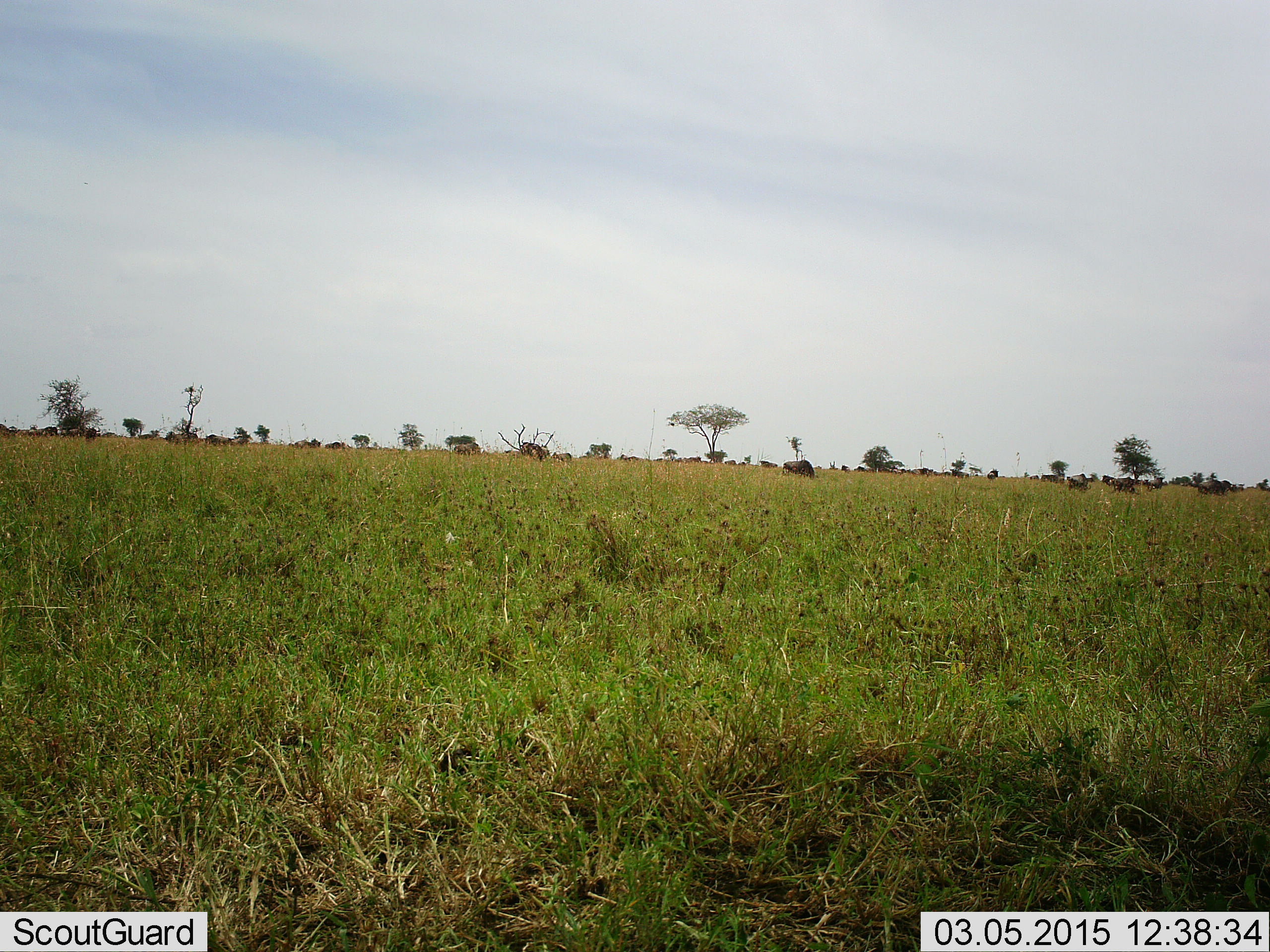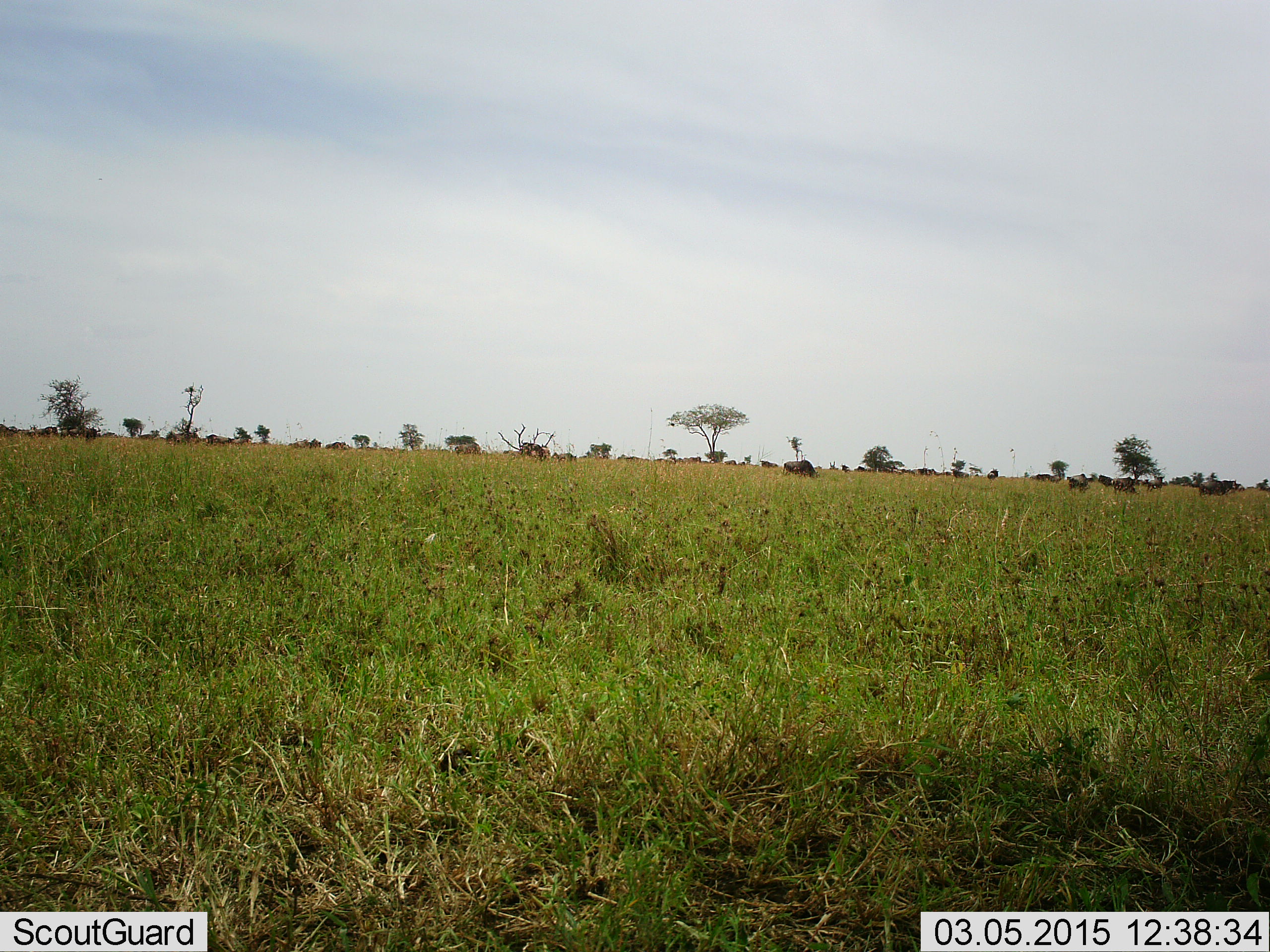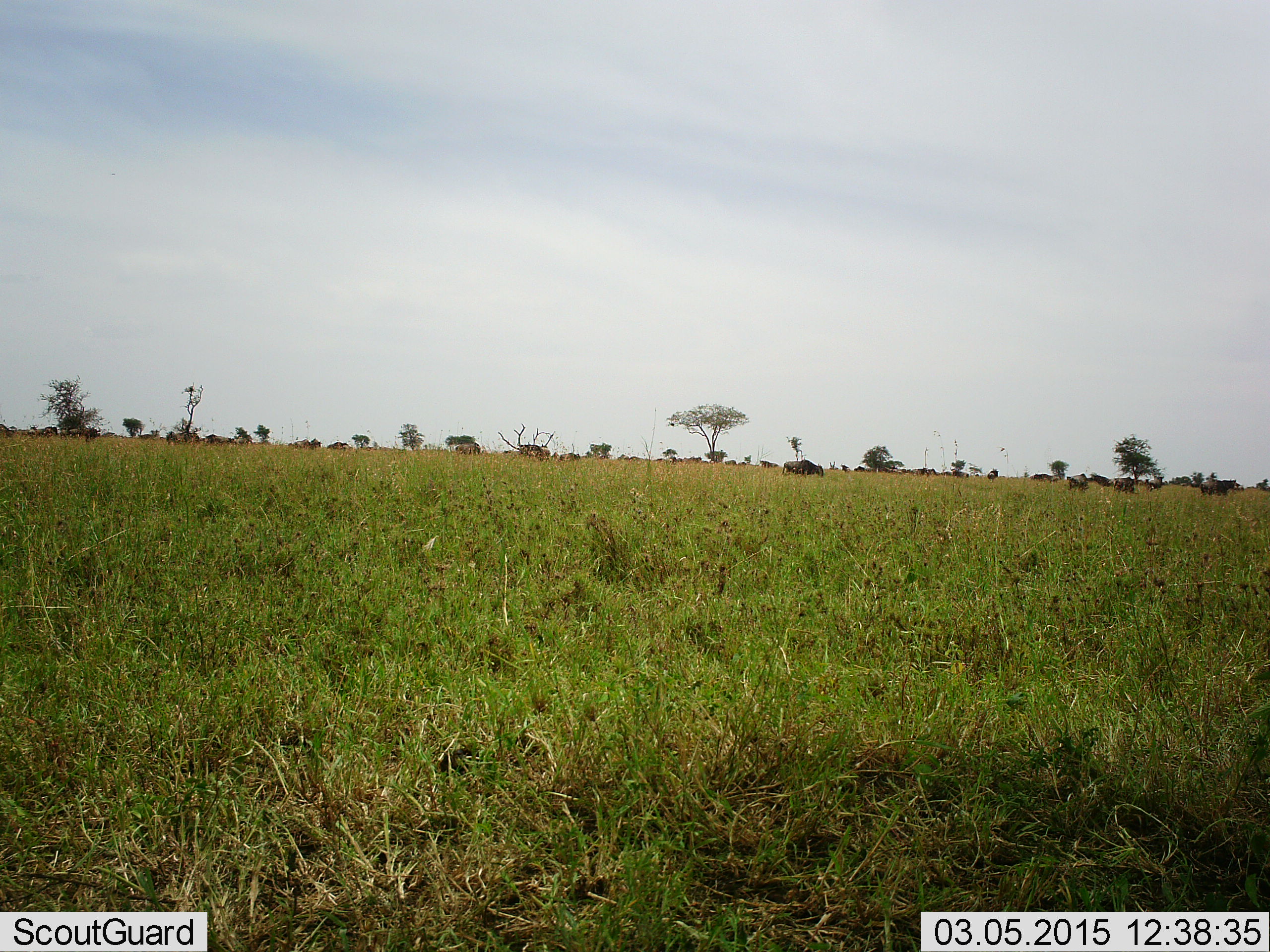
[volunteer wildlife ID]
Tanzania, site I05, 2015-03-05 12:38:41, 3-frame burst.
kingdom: Animalia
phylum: Chordata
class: Mammalia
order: Artiodactyla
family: Bovidae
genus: Connochaetes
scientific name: Connochaetes taurinus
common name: blue wildebeest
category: wildebeest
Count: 11-50.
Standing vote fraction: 80%.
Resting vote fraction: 20%.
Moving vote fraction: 40%.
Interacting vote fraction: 0%.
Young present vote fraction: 0%.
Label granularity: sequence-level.